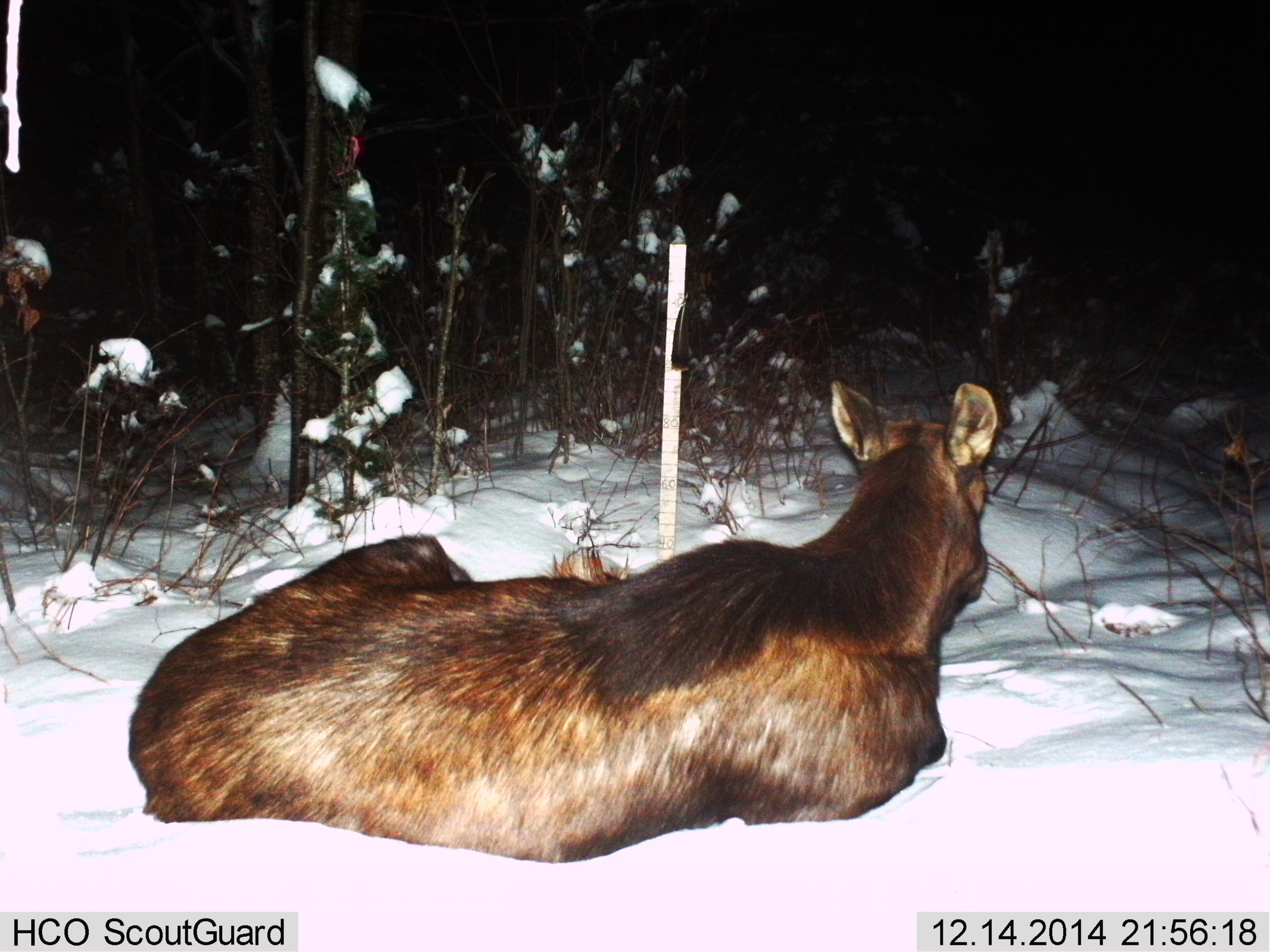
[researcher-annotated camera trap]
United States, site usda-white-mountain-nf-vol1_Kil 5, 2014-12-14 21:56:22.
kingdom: Animalia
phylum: Chordata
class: Mammalia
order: Artiodactyla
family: Cervidae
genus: Alces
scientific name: Alces alces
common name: moose